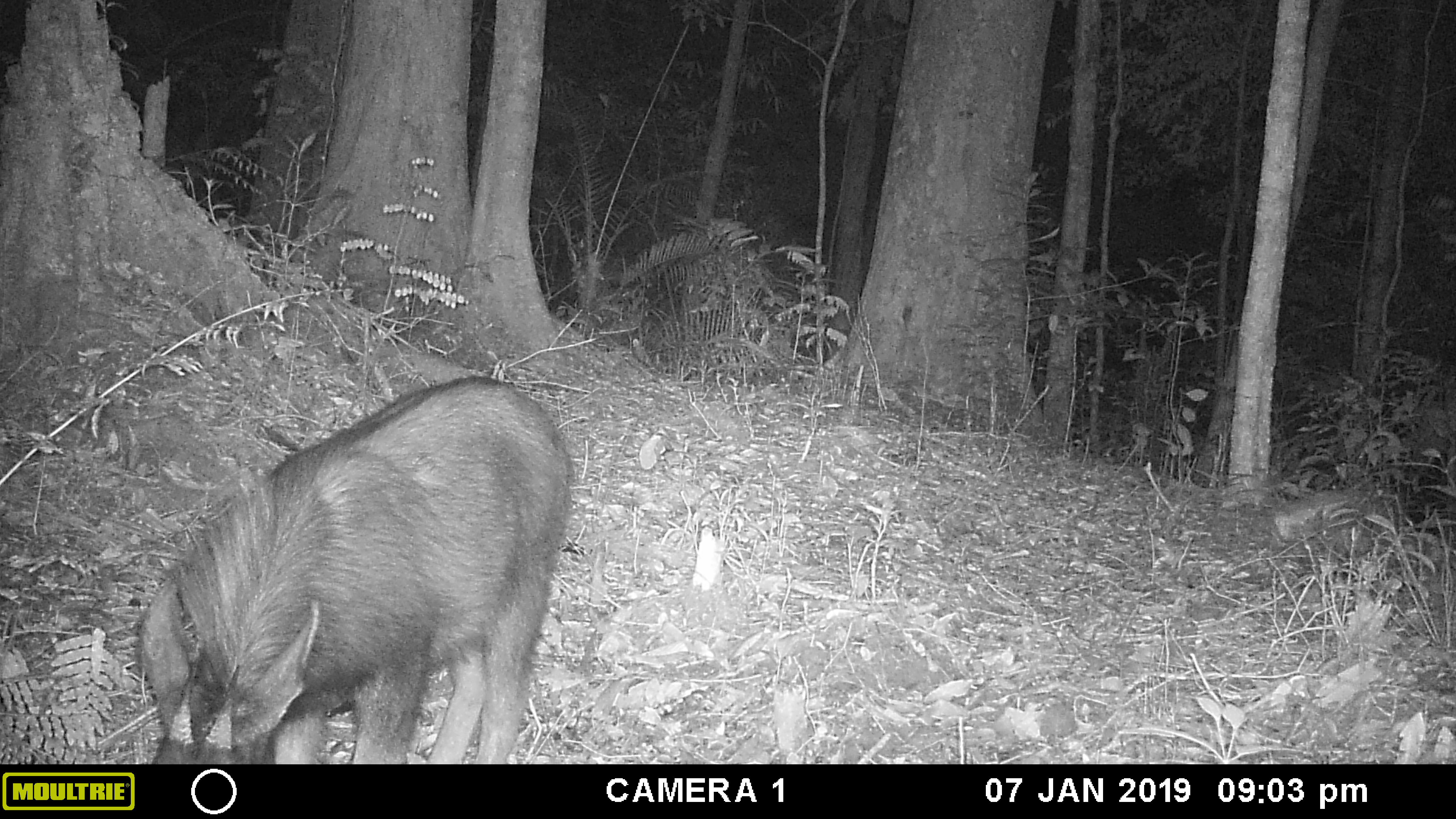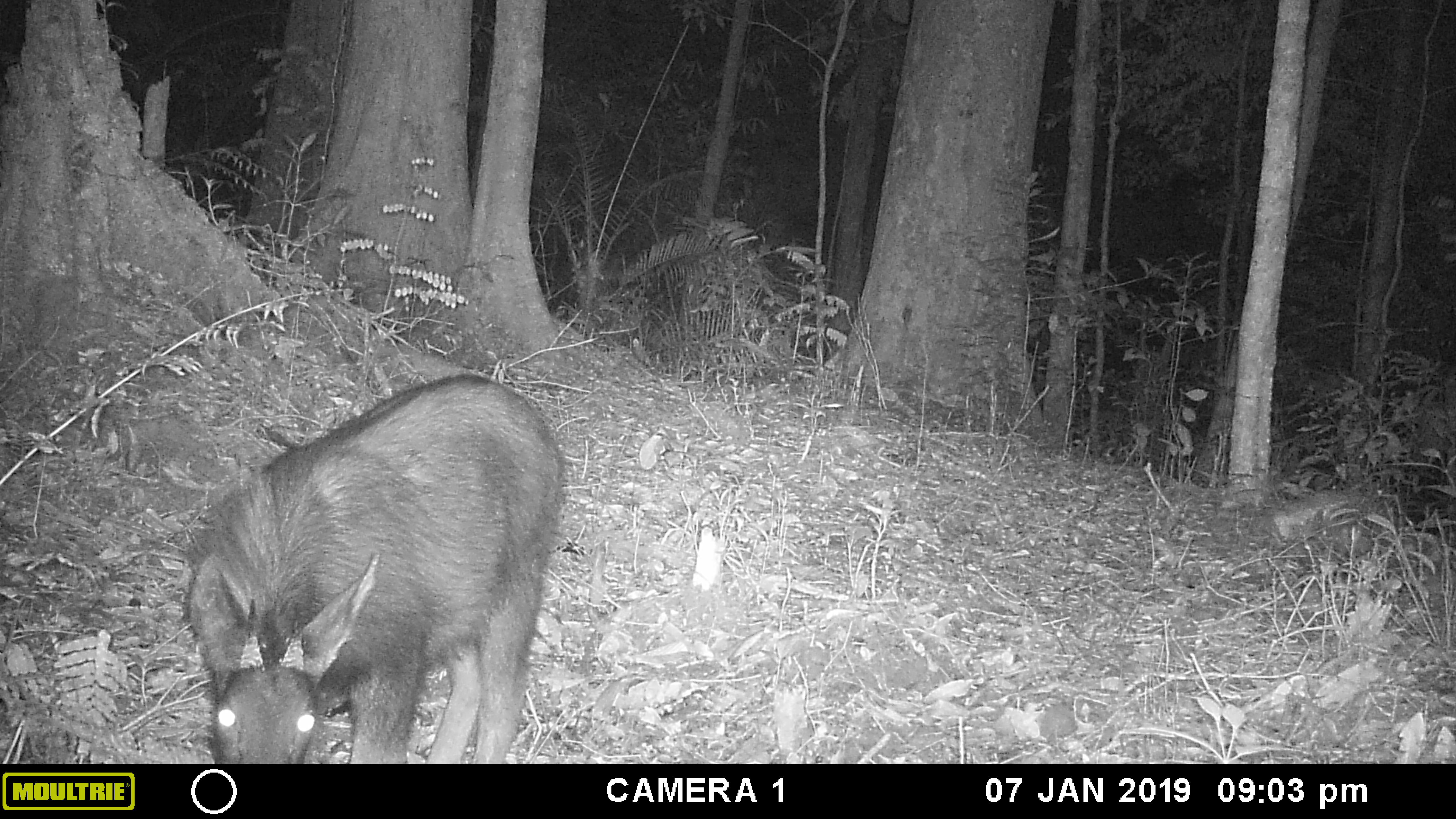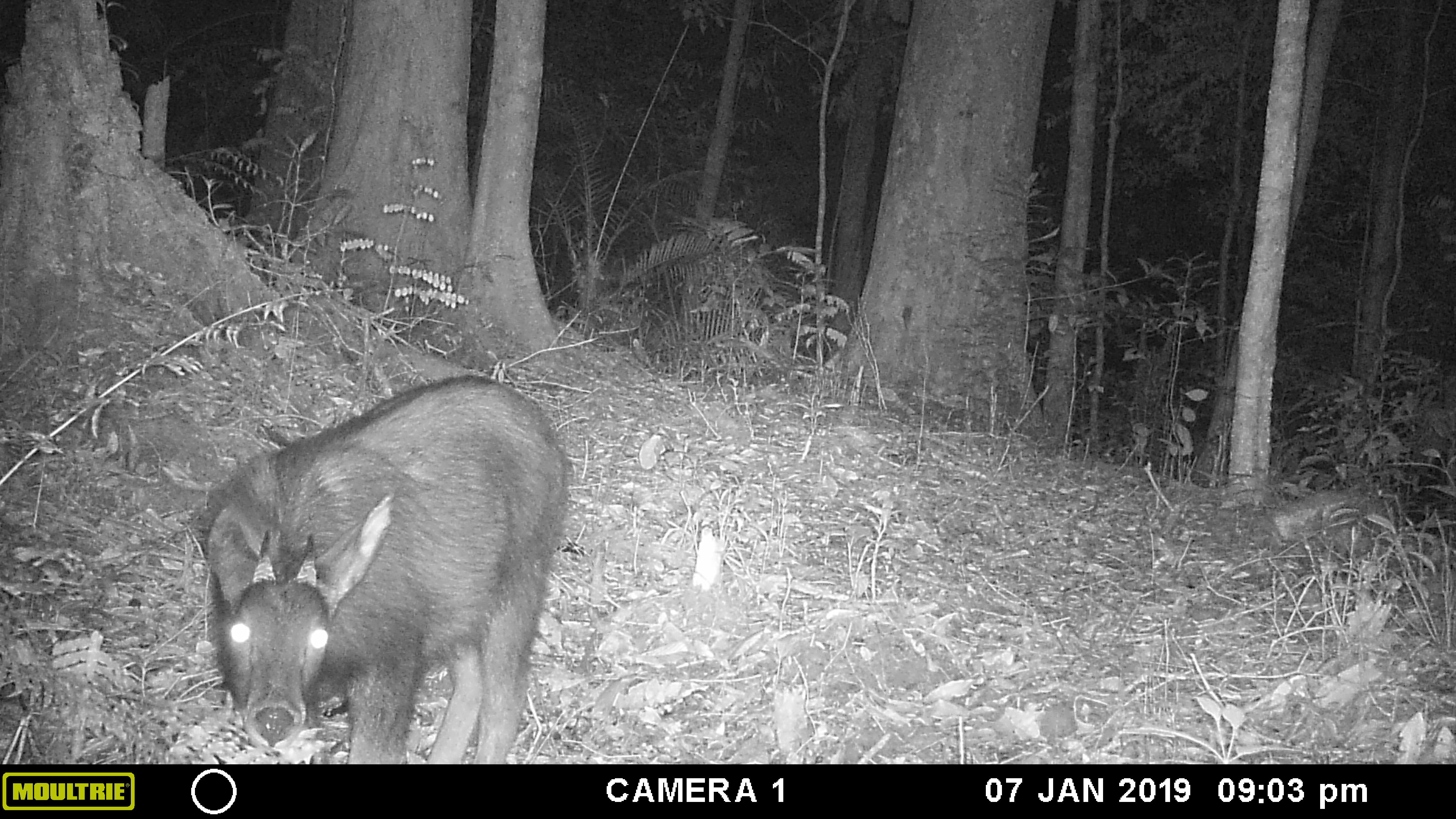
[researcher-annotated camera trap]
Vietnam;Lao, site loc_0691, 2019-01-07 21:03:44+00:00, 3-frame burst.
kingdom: Animalia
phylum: Chordata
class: Mammalia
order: Artiodactyla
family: Bovidae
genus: Capricornis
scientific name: Capricornis sumatraensis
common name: chinese serow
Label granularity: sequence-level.